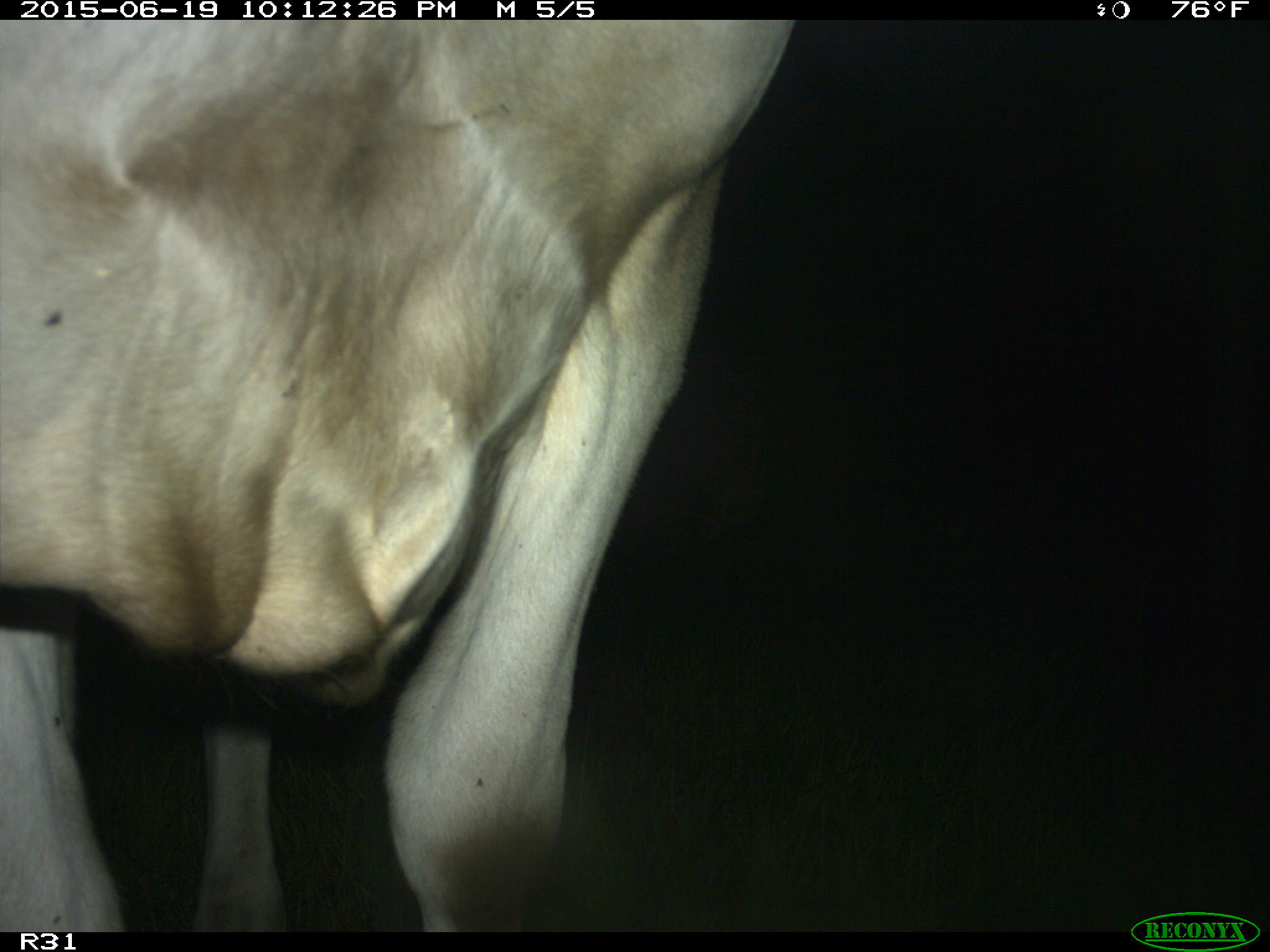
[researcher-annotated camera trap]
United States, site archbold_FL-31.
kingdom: Animalia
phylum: Chordata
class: Mammalia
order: Artiodactyla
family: Bovidae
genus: Bos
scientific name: Bos taurus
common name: domestic cow